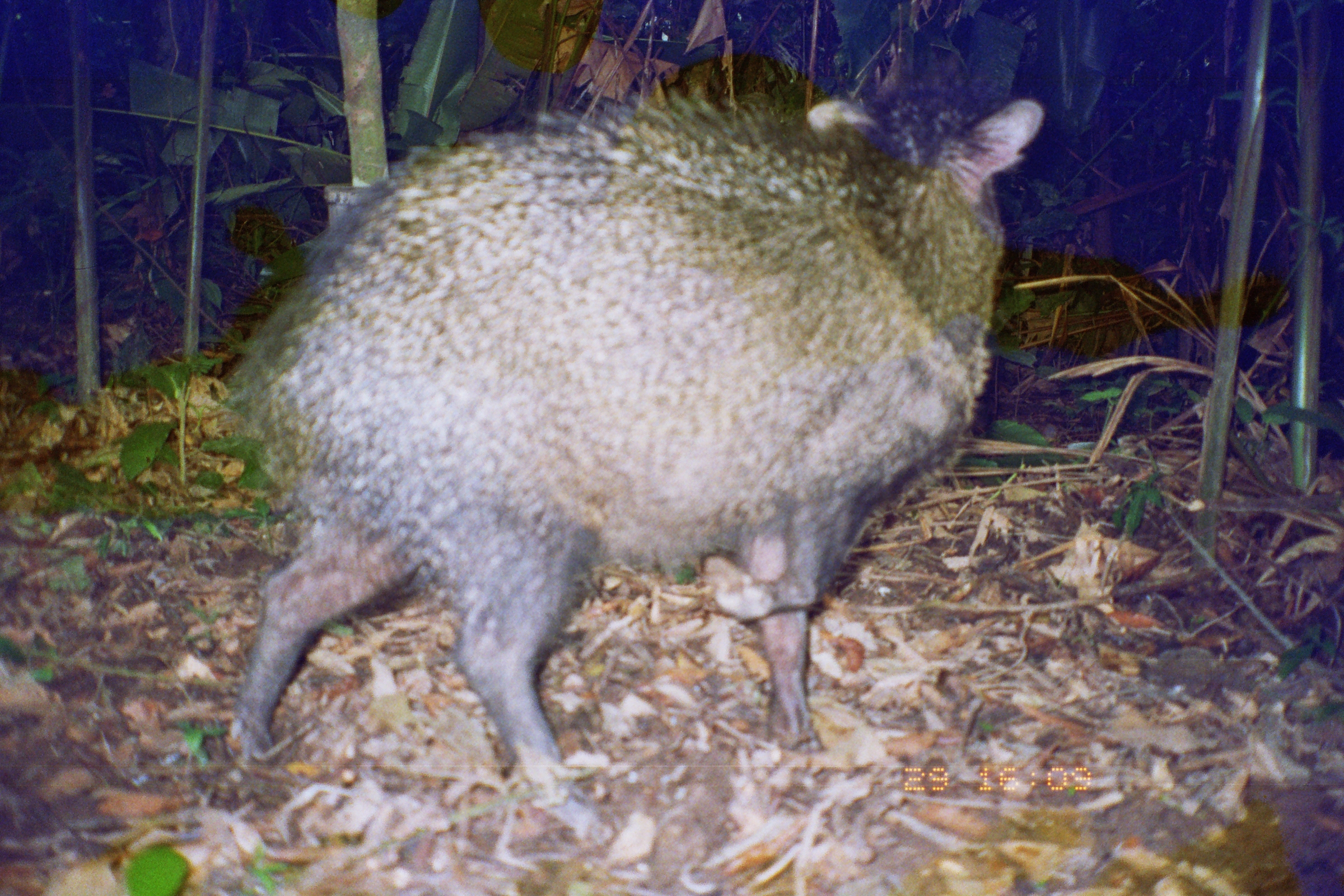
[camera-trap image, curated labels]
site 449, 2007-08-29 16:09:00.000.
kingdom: Animalia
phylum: Chordata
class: Mammalia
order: Artiodactyla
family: Tayassuidae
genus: Pecari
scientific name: Pecari tajacu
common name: collared peccary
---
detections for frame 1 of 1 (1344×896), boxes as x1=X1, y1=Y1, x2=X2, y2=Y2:
pecari tajacu: x1=230, y1=92, x2=1041, y2=833